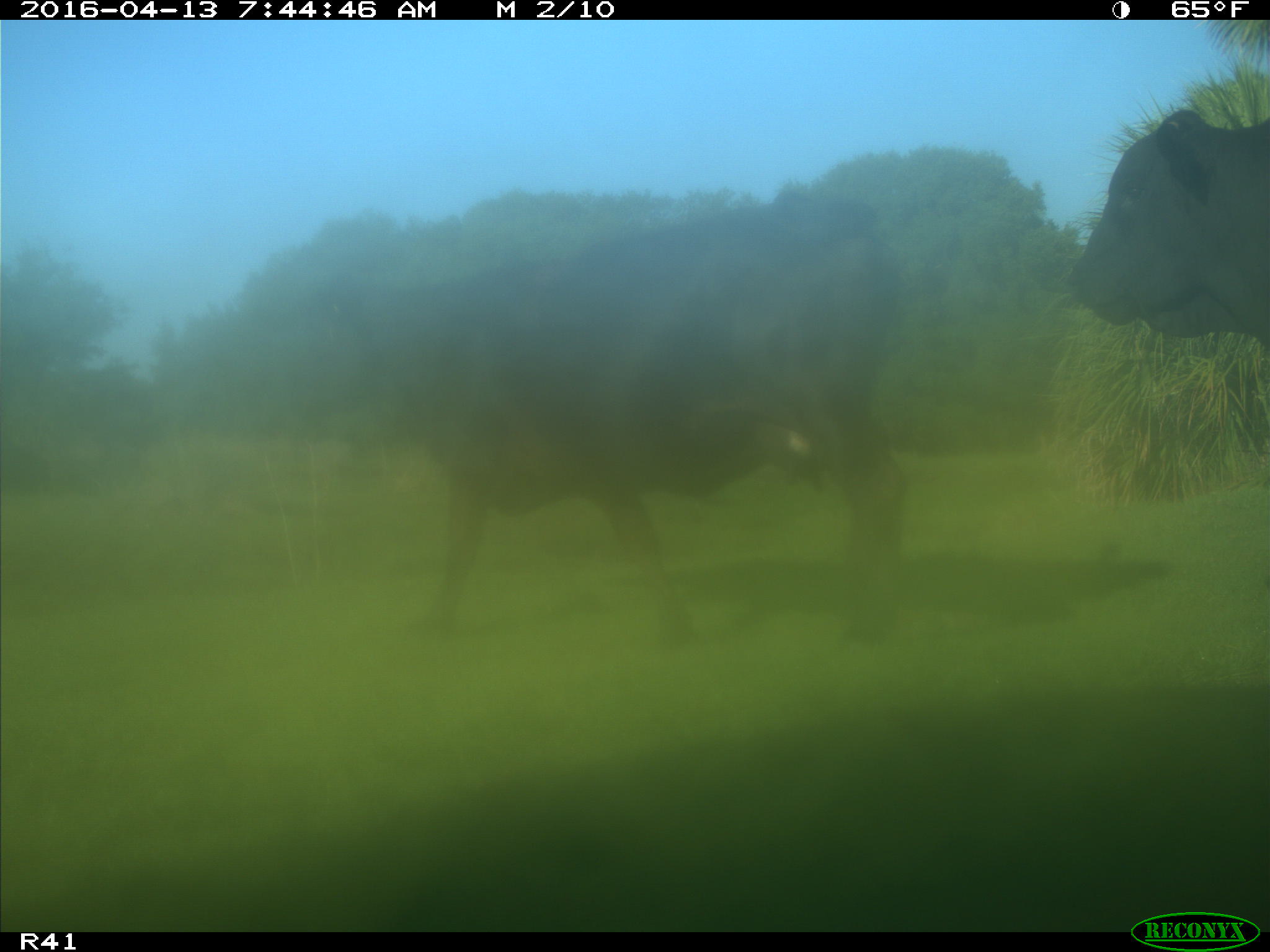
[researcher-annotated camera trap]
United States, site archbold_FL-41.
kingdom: Animalia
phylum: Chordata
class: Mammalia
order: Artiodactyla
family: Bovidae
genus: Bos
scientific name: Bos taurus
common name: domestic cow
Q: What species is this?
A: Bos taurus (domestic cow).